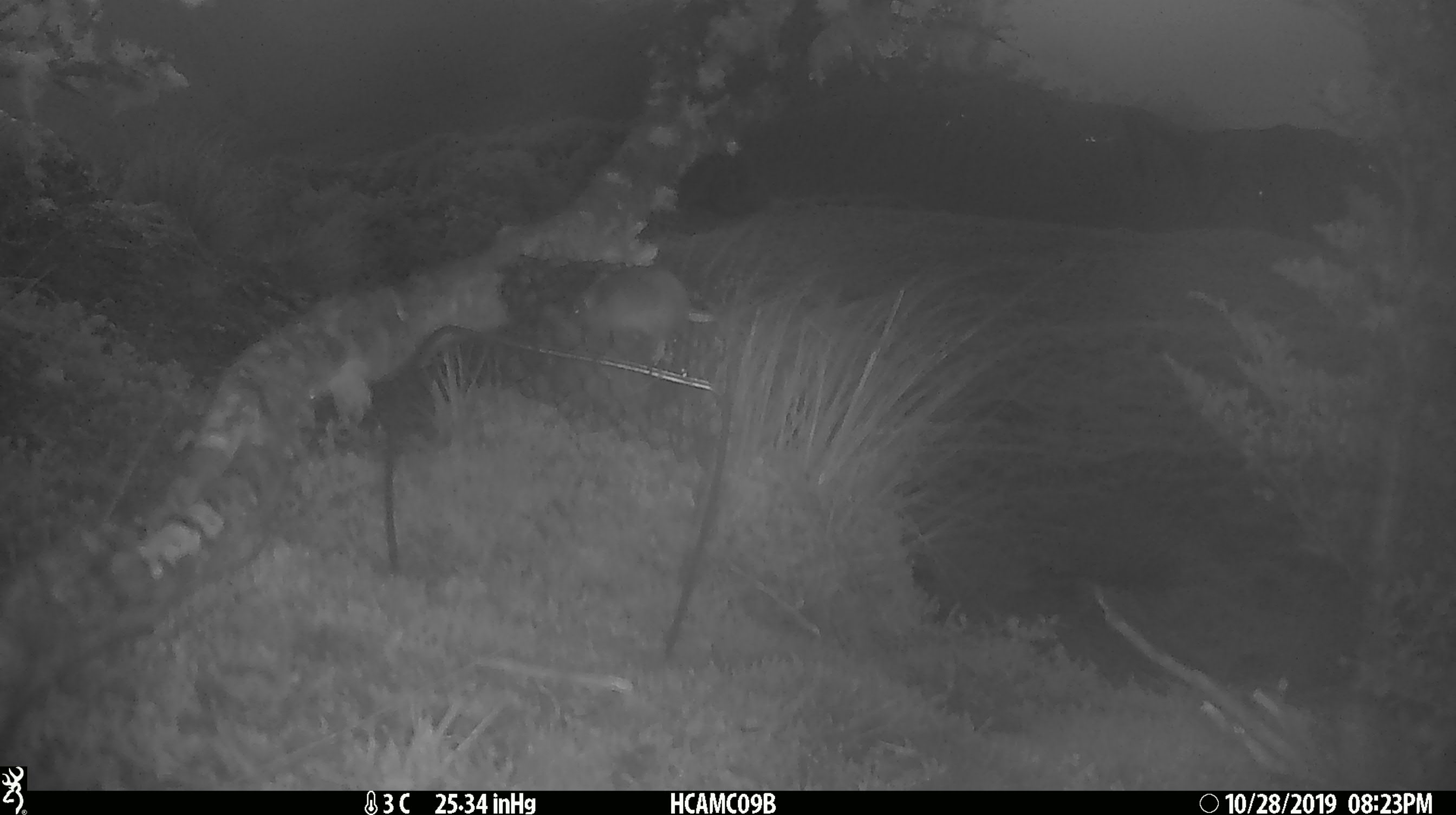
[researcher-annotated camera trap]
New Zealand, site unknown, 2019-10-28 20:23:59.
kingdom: Animalia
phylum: Chordata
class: Mammalia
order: Rodentia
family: Muridae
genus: Mus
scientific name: Mus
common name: mouse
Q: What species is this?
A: Mouse (Mus).